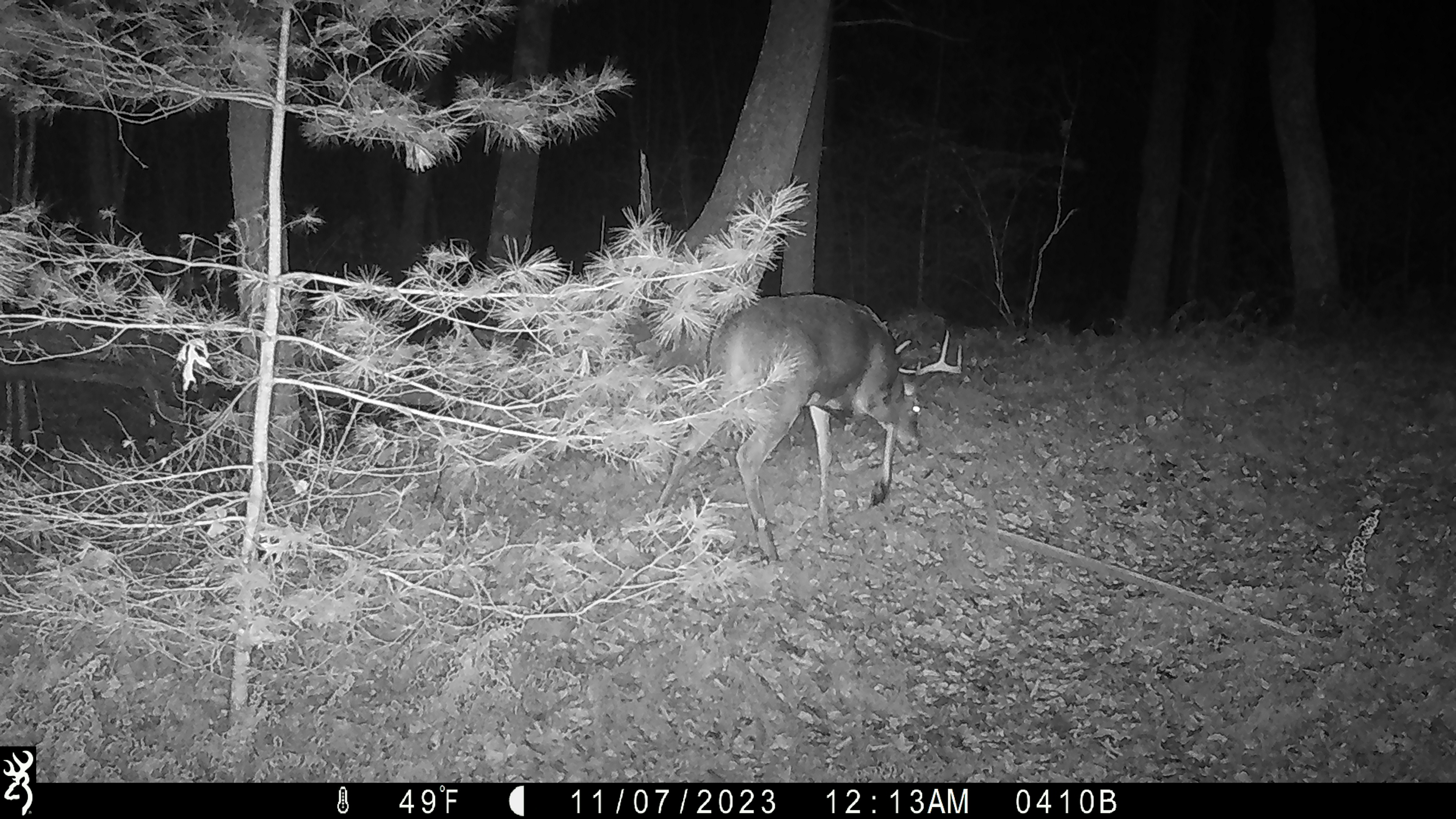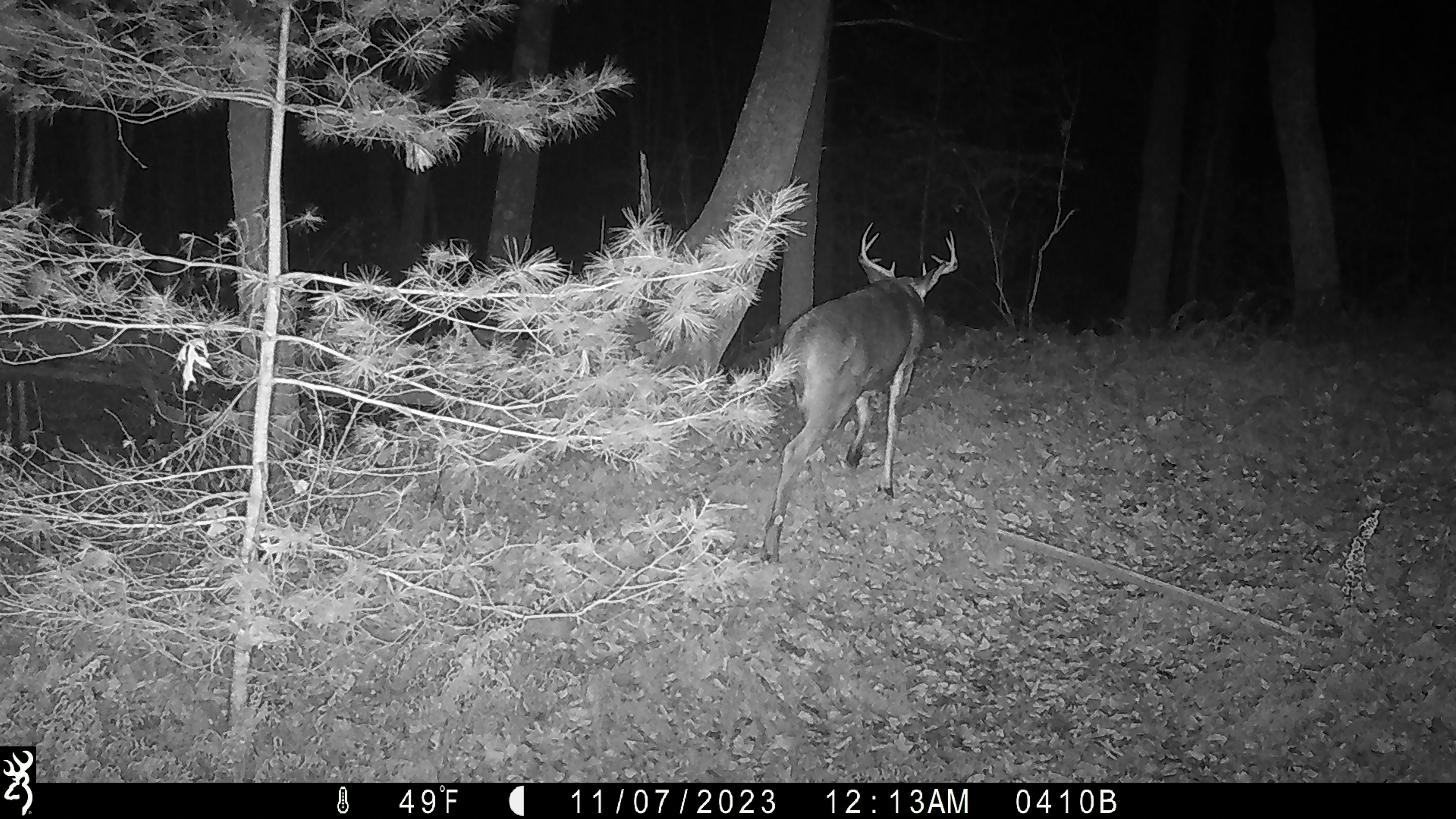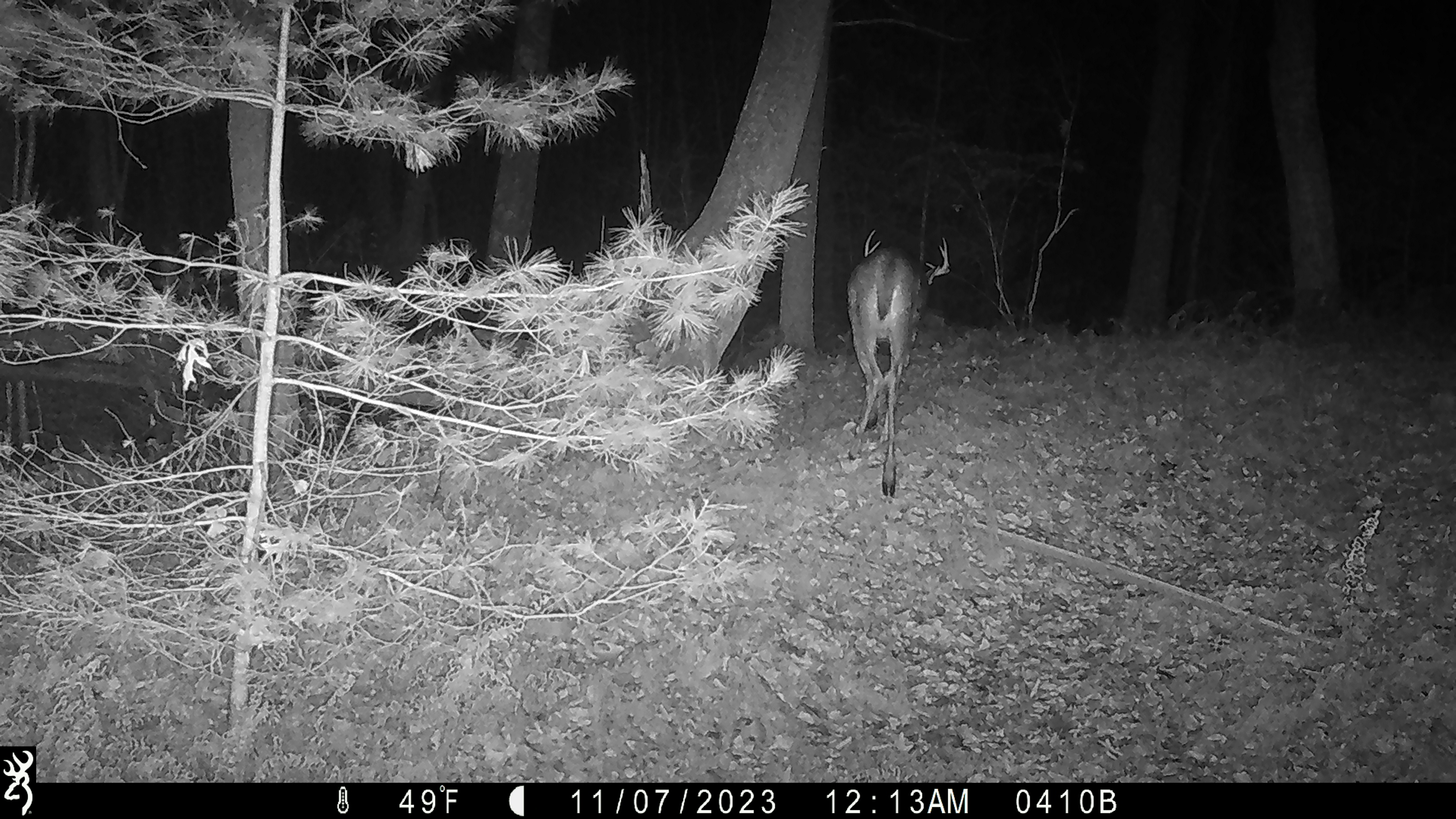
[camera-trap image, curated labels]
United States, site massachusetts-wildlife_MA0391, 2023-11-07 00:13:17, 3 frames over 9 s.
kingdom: Animalia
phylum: Chordata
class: Mammalia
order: Artiodactyla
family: Cervidae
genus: Odocoileus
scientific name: Odocoileus virginianus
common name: white-tailed deer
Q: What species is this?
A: White-tailed deer (Odocoileus virginianus).